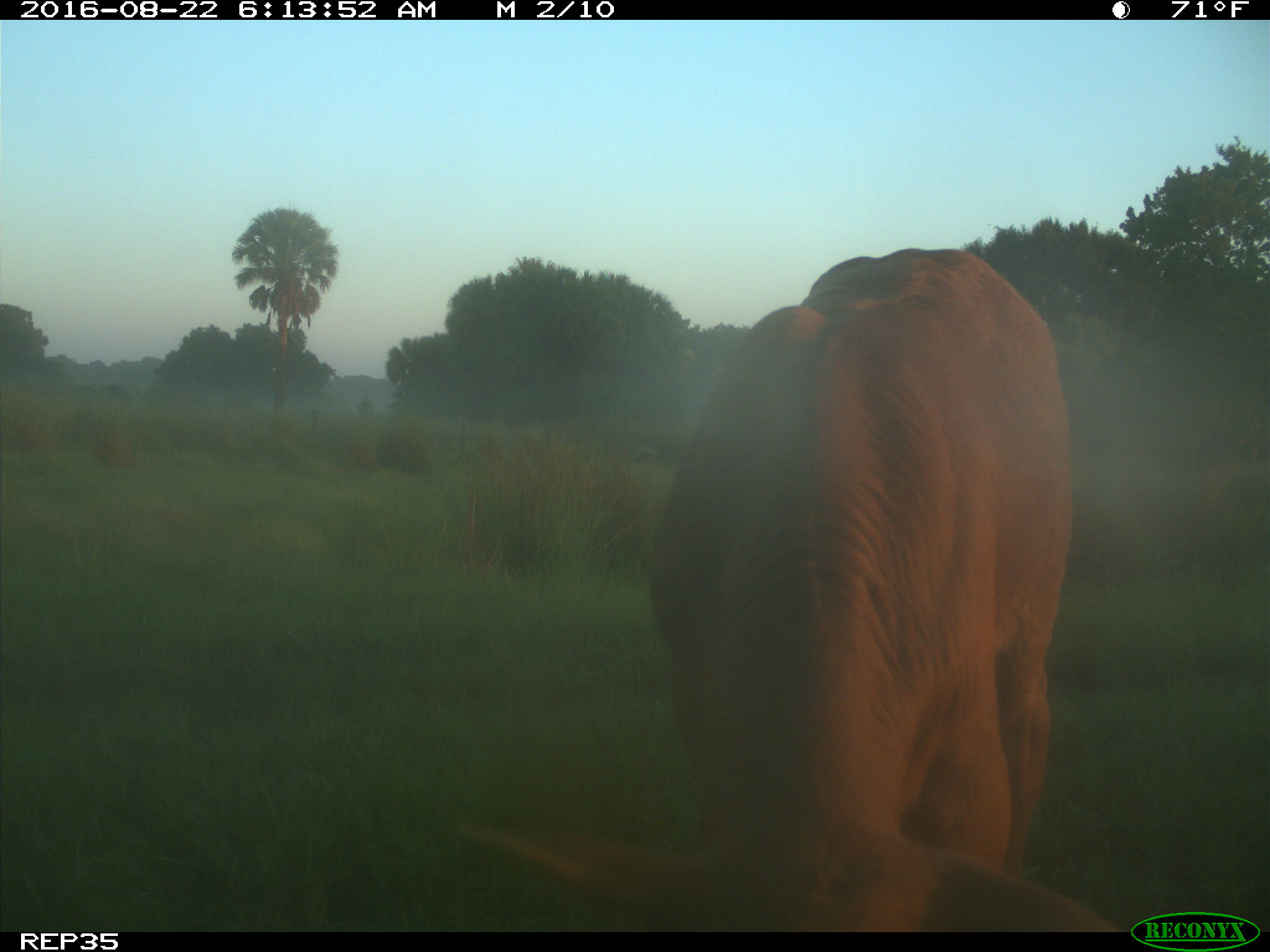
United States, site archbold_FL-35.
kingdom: Animalia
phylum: Chordata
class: Mammalia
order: Artiodactyla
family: Bovidae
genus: Bos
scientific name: Bos taurus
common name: domestic cow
Bos taurus (domestic cow).